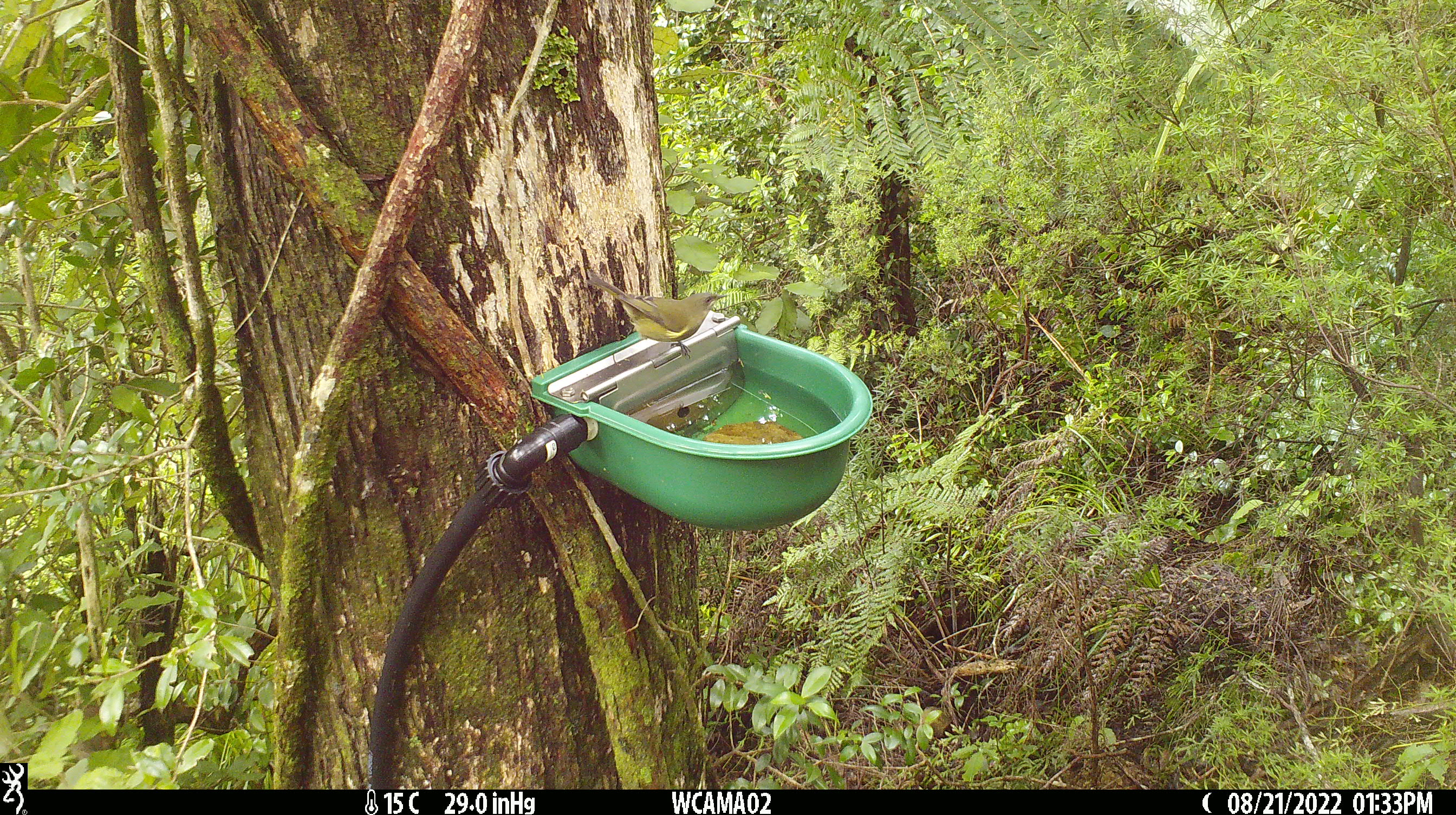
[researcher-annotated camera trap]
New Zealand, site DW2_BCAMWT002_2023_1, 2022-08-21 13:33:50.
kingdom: Animalia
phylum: Chordata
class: Aves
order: Passeriformes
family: Meliphagidae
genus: Anthornis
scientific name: Anthornis melanura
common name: new zealand bellbird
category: bellbird